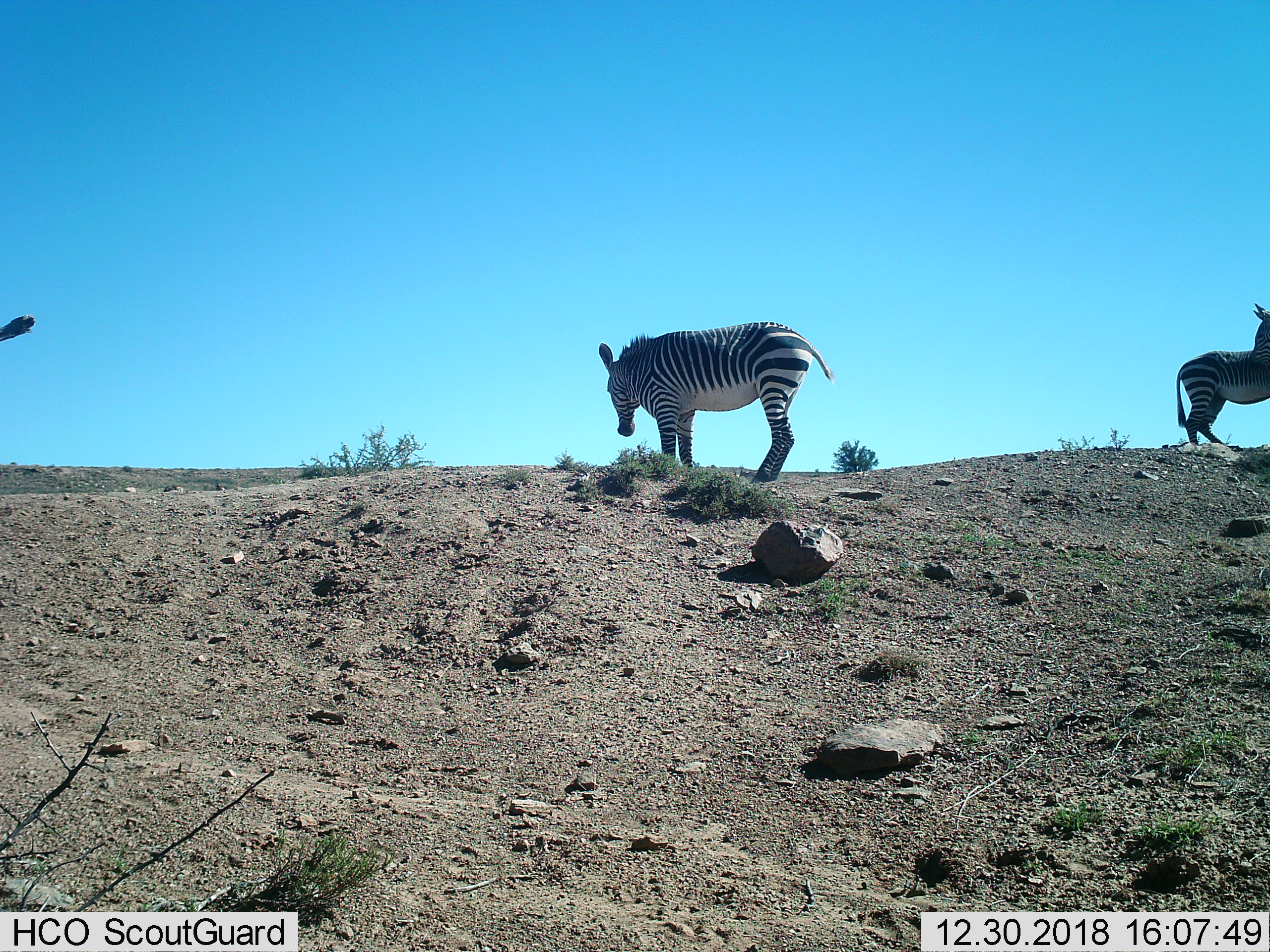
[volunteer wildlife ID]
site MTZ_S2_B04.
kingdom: Animalia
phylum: Chordata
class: Mammalia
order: Perissodactyla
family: Equidae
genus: Equus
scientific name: Equus zebra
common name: mountain zebra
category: zebramountain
Zebramountain (mountain zebra) (Equus zebra), count 2. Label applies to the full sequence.